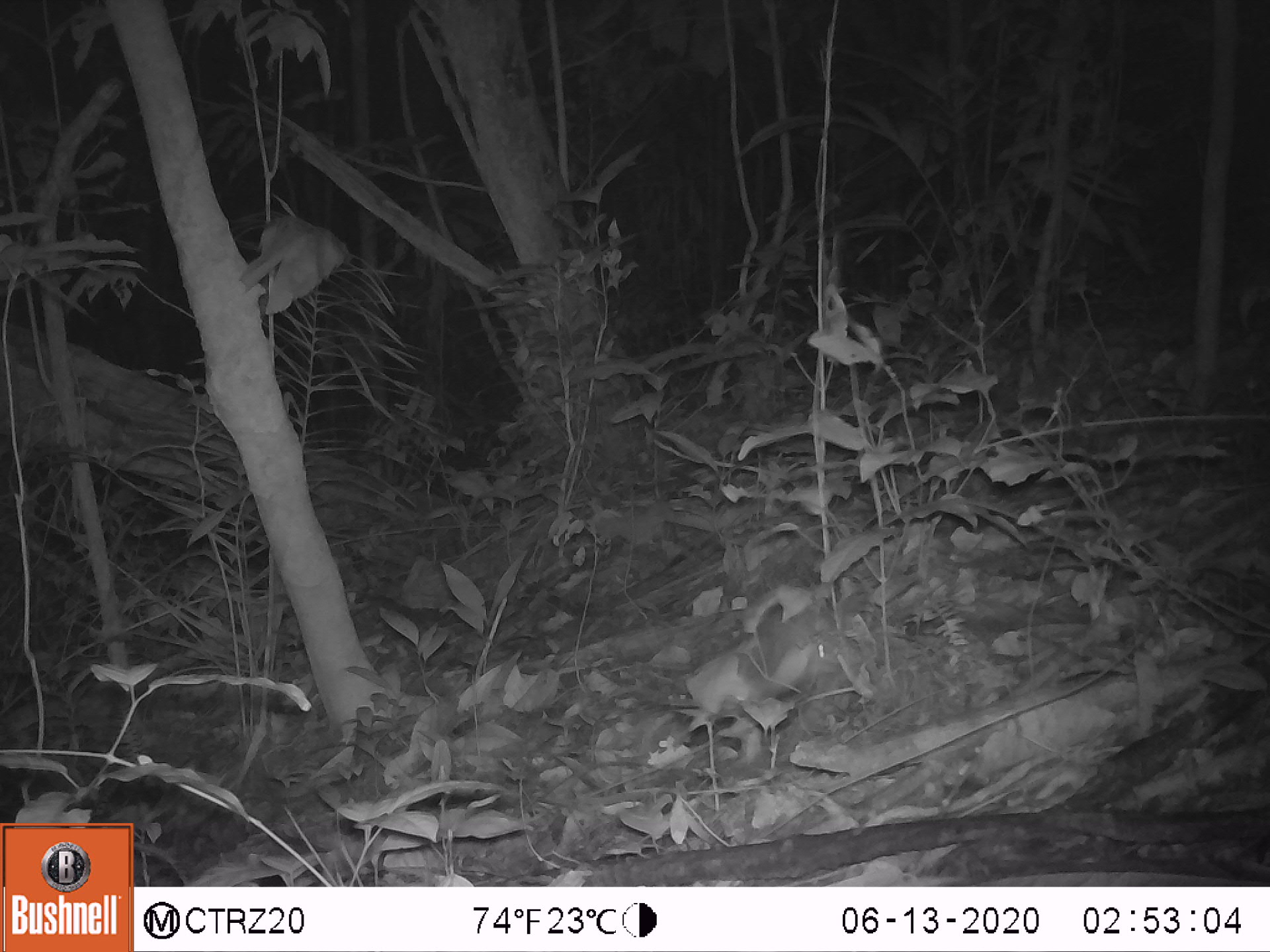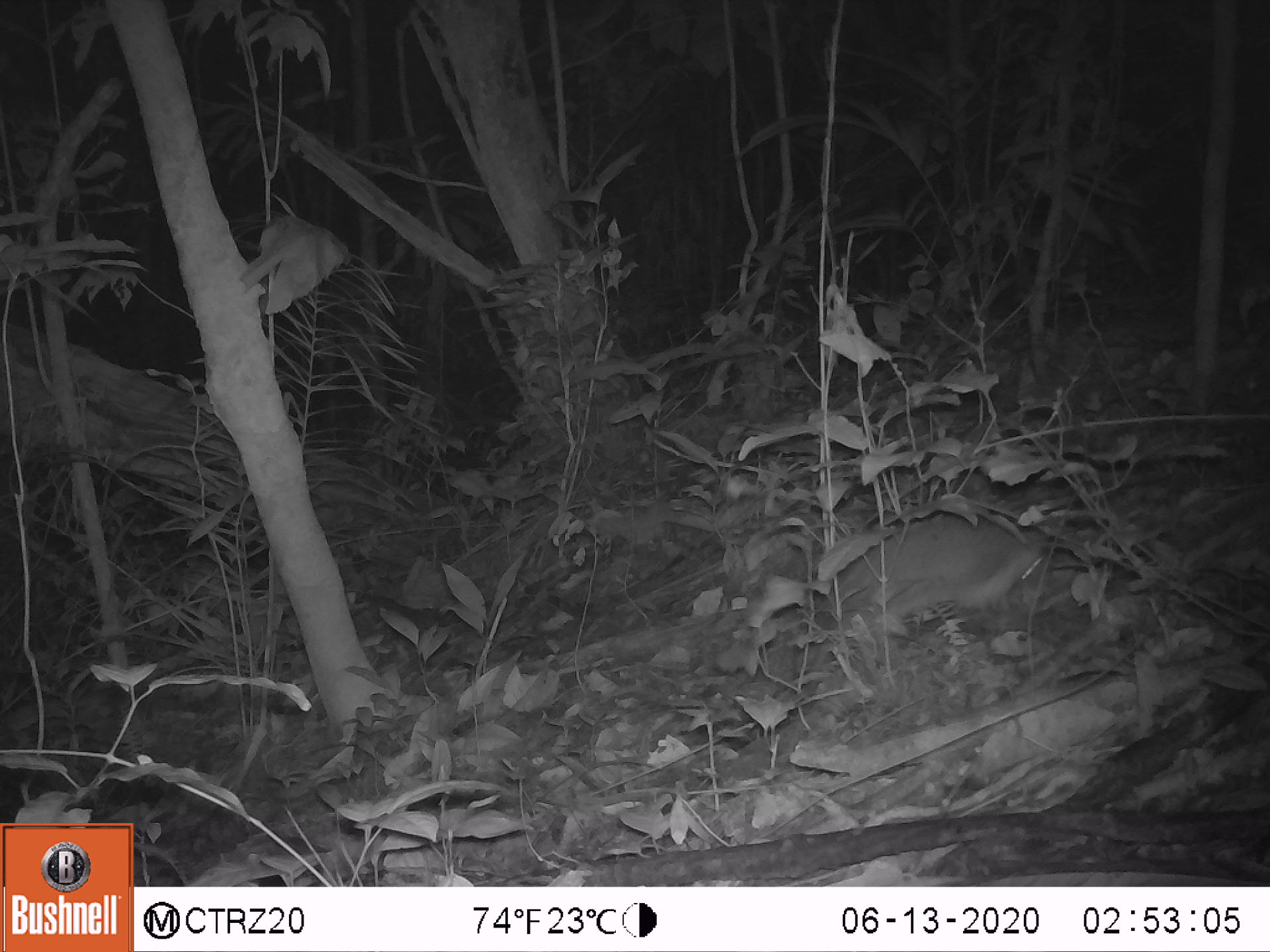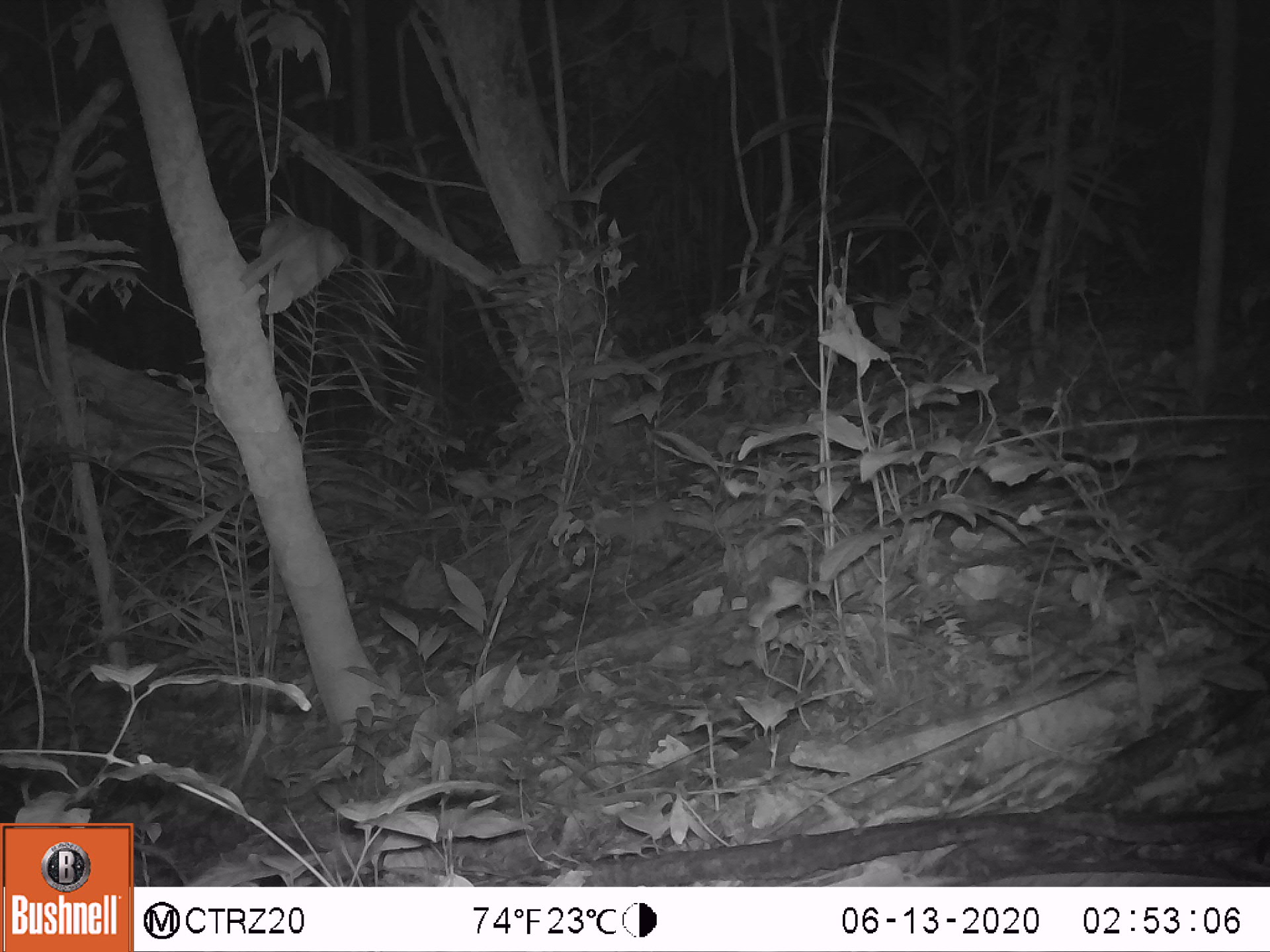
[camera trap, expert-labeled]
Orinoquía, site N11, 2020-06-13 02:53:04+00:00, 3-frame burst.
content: unidentified animal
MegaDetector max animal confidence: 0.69